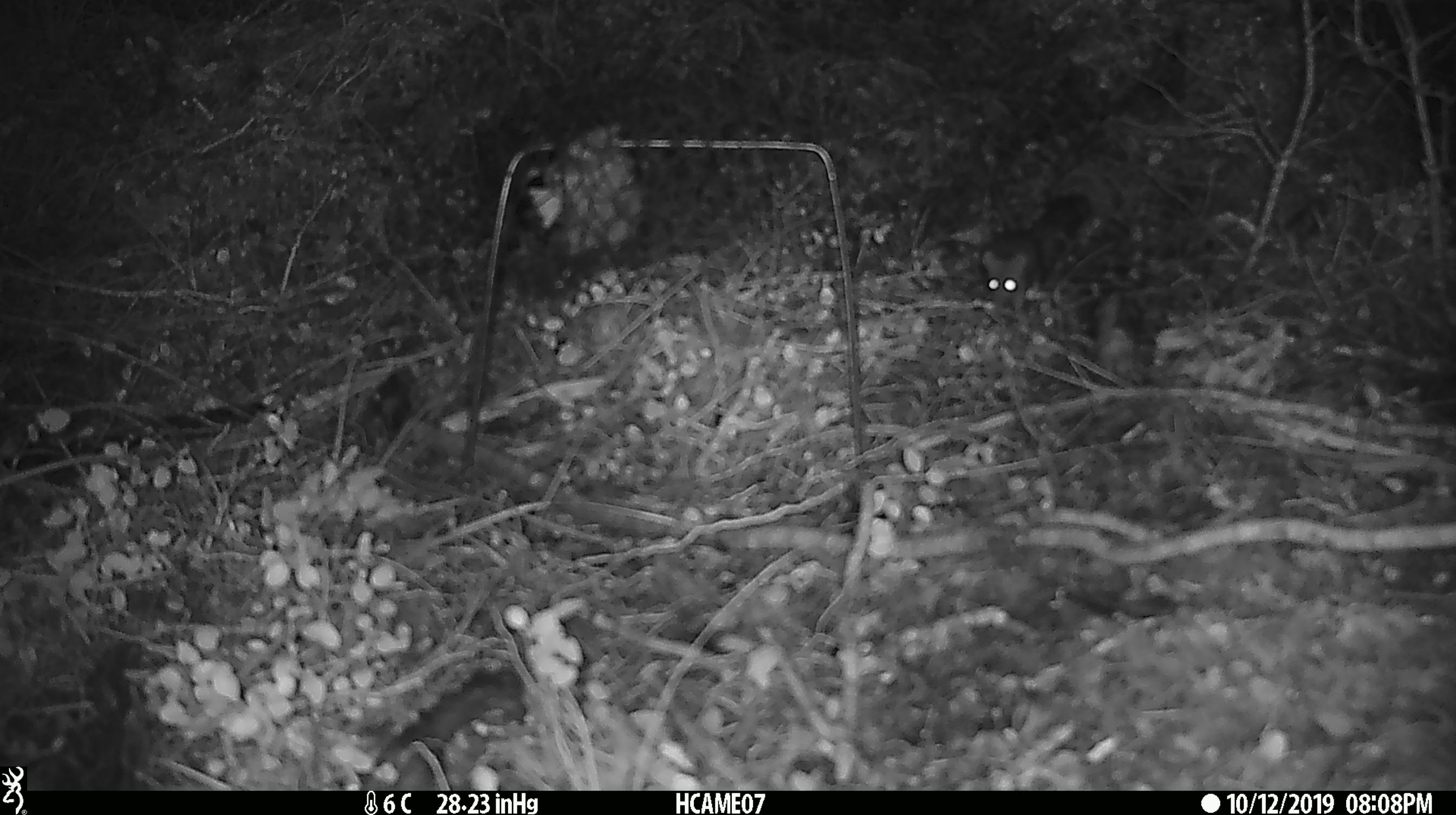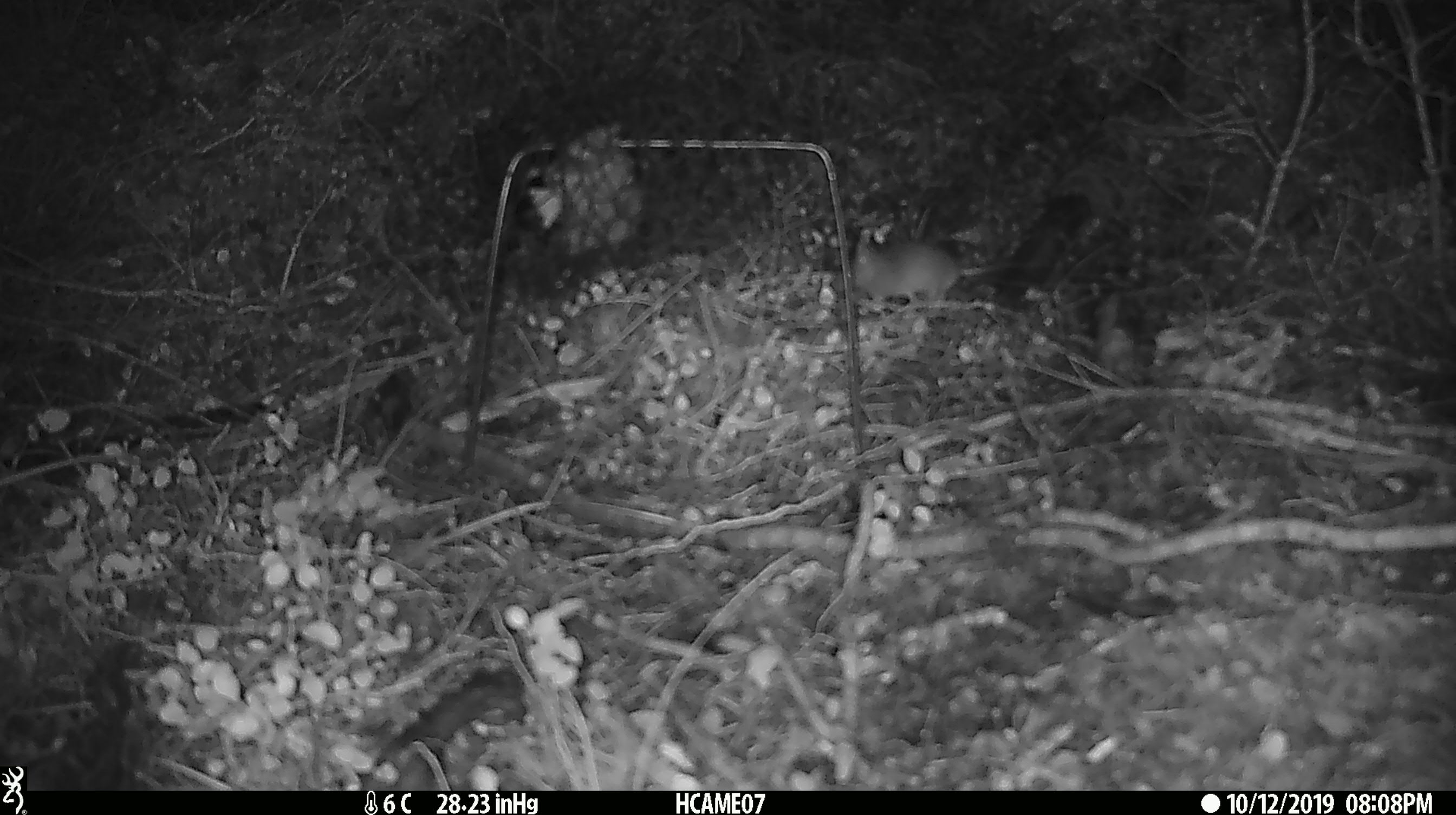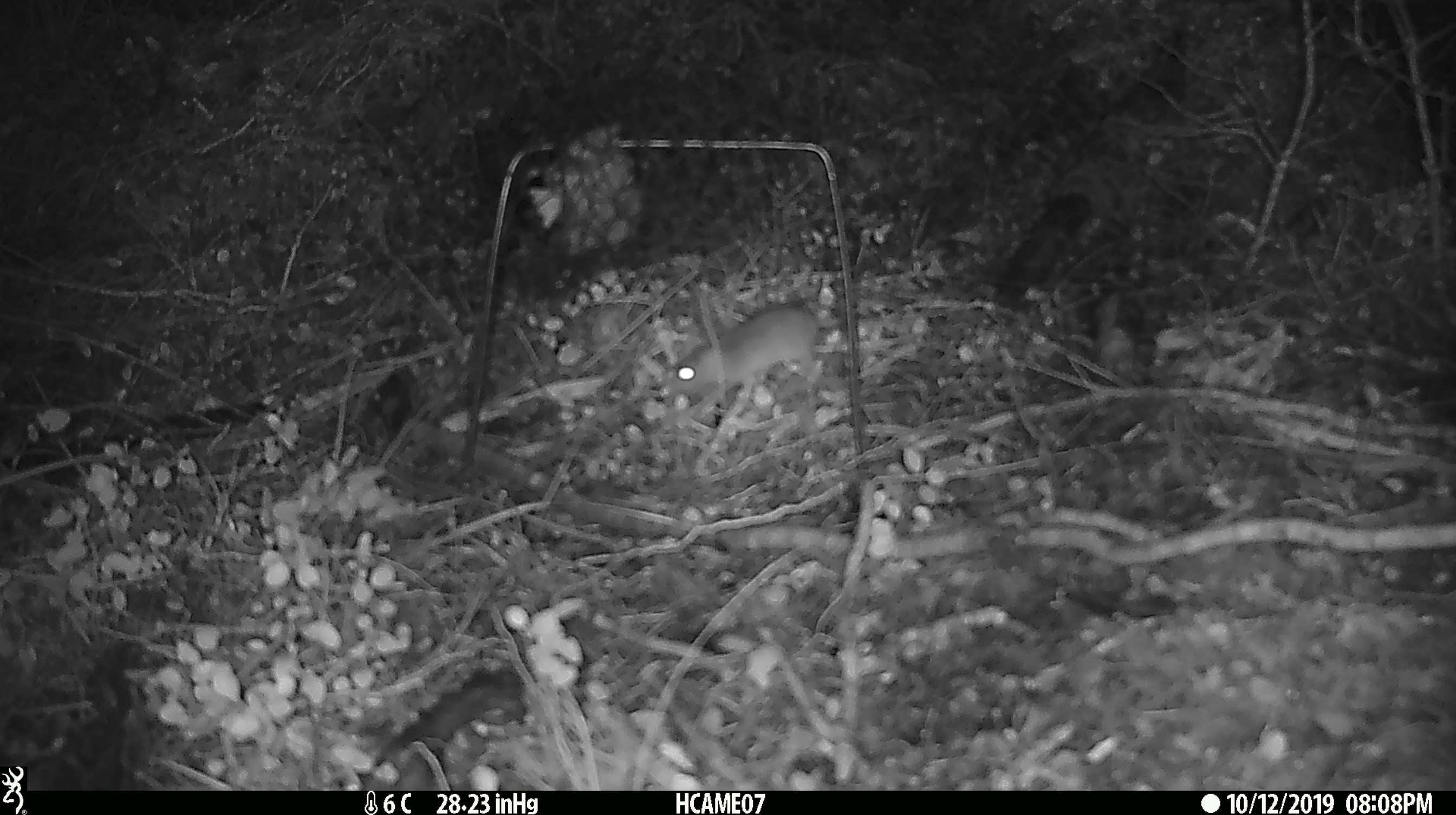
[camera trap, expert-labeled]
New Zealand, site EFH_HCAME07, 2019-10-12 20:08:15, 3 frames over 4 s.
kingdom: Animalia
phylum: Chordata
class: Mammalia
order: Rodentia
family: Muridae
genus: Mus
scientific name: Mus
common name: mouse